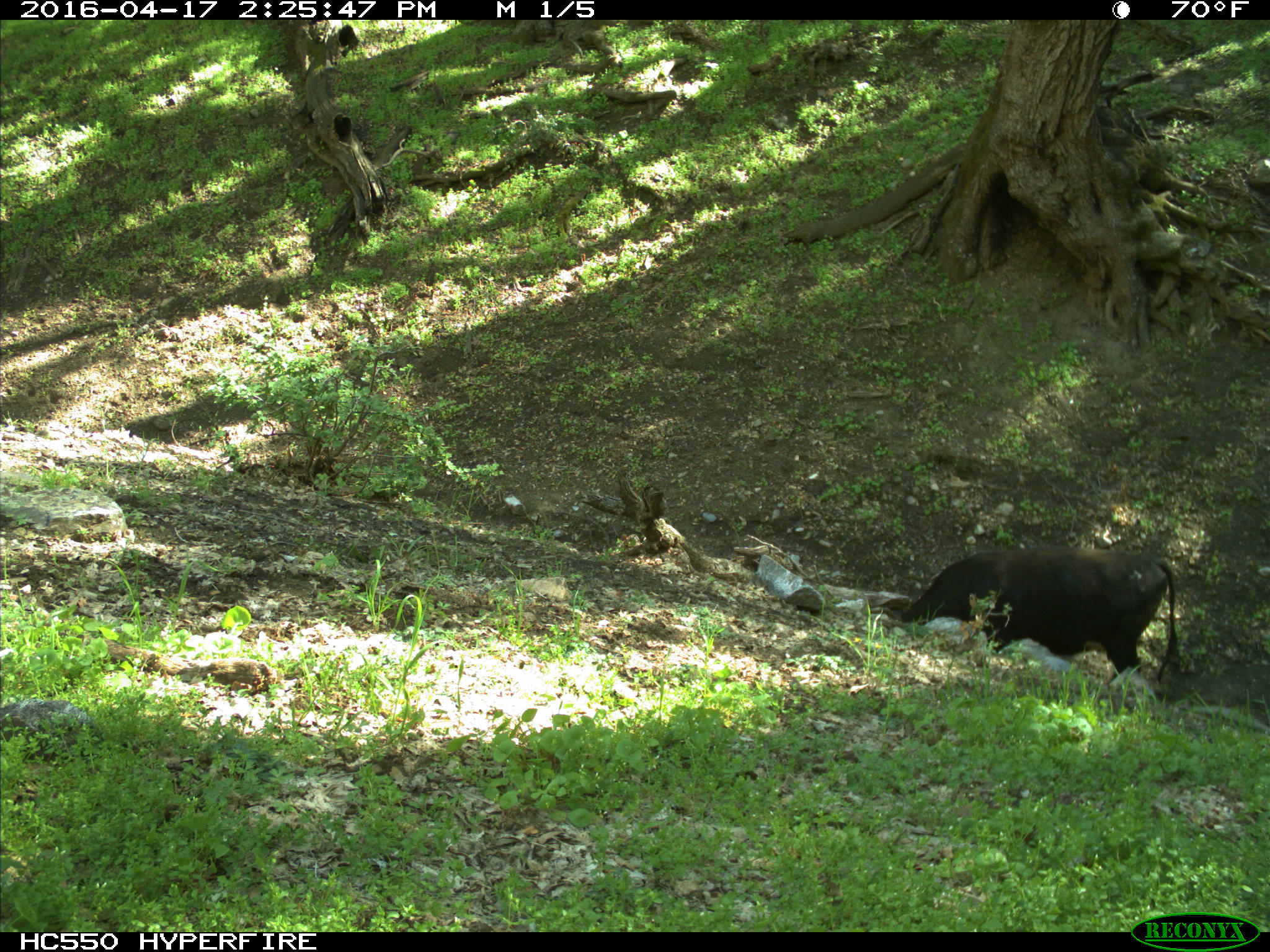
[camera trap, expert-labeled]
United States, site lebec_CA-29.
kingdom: Animalia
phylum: Chordata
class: Mammalia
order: Artiodactyla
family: Bovidae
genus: Bos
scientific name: Bos taurus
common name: domestic cow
Bos taurus (domestic cow).